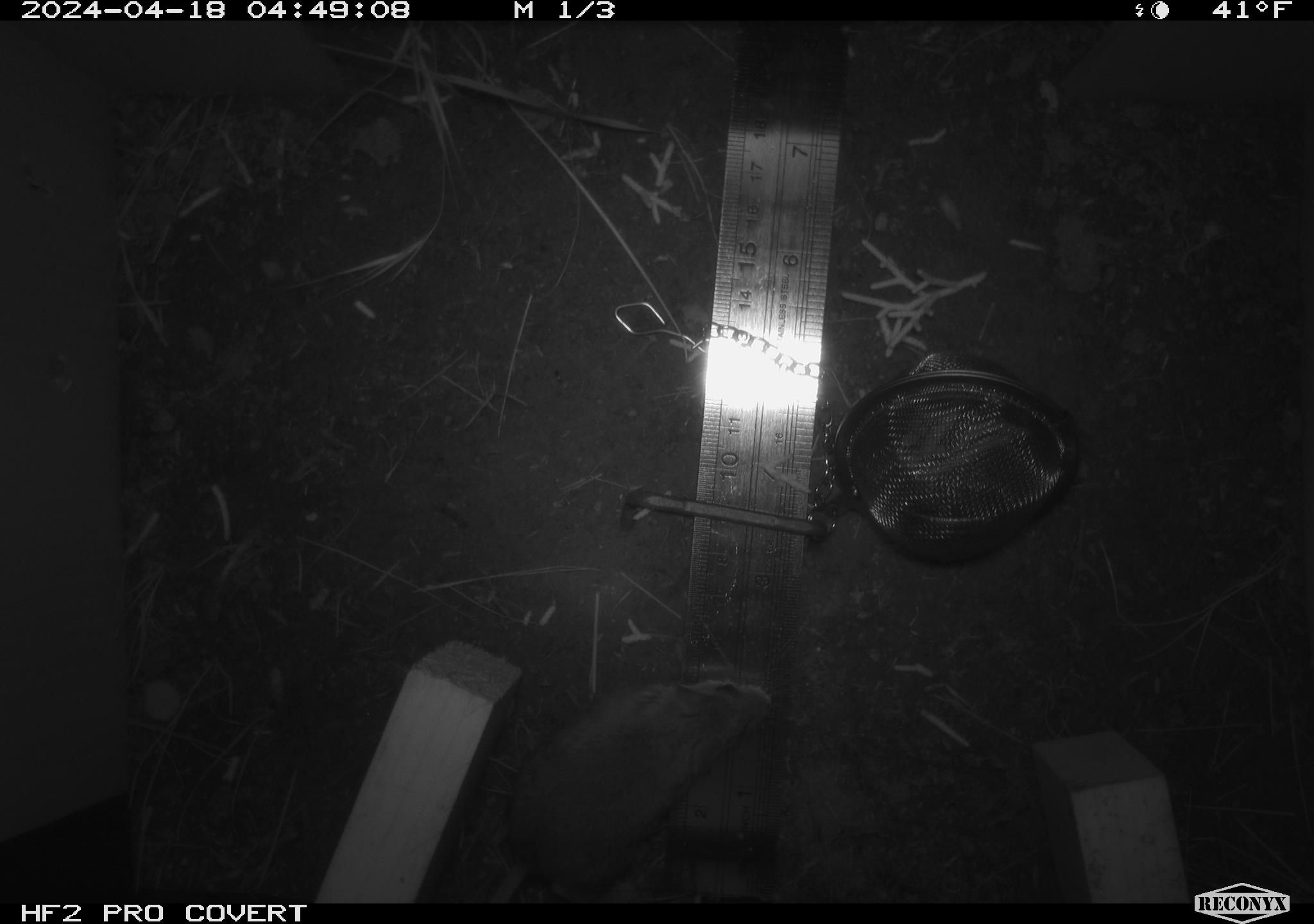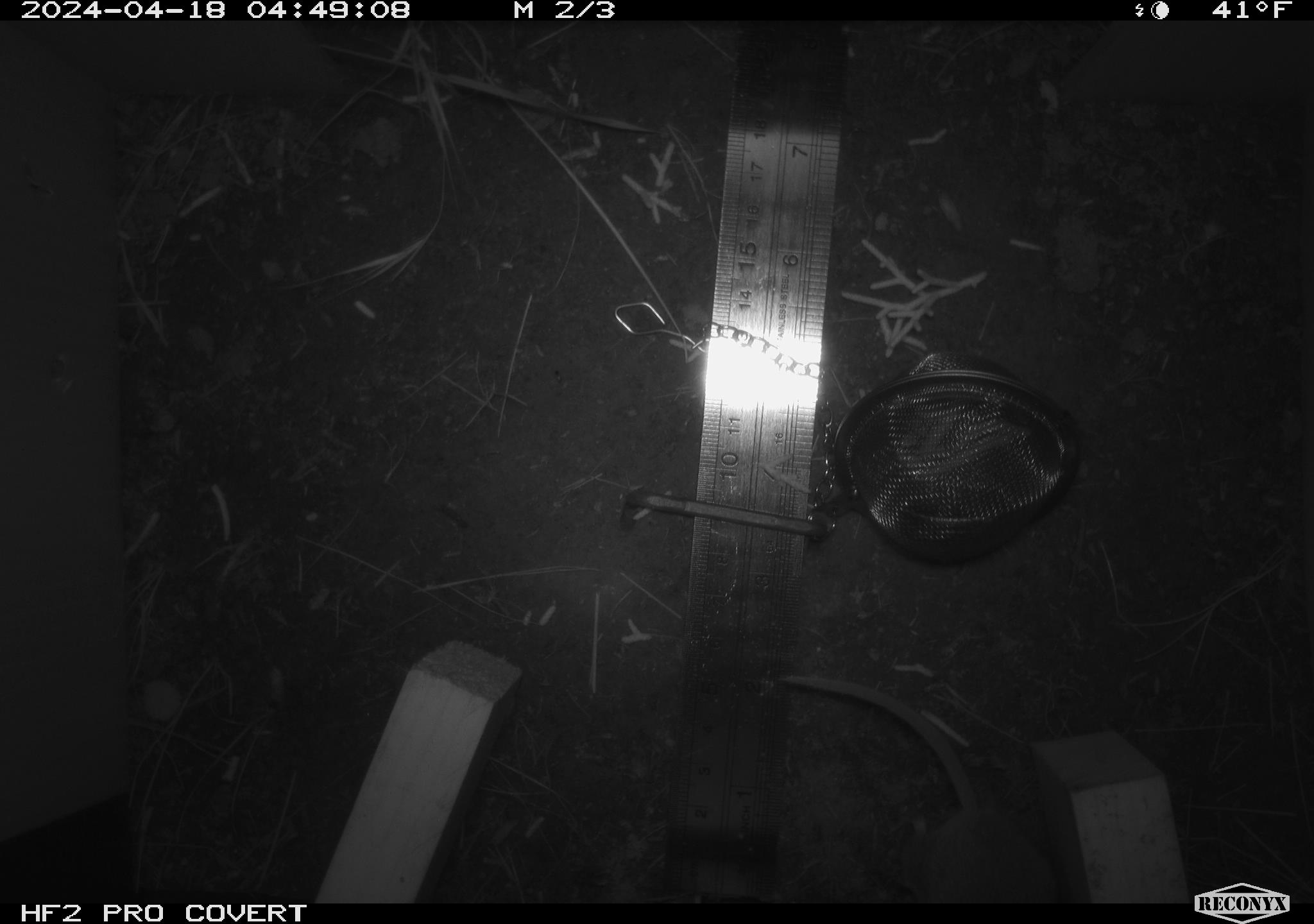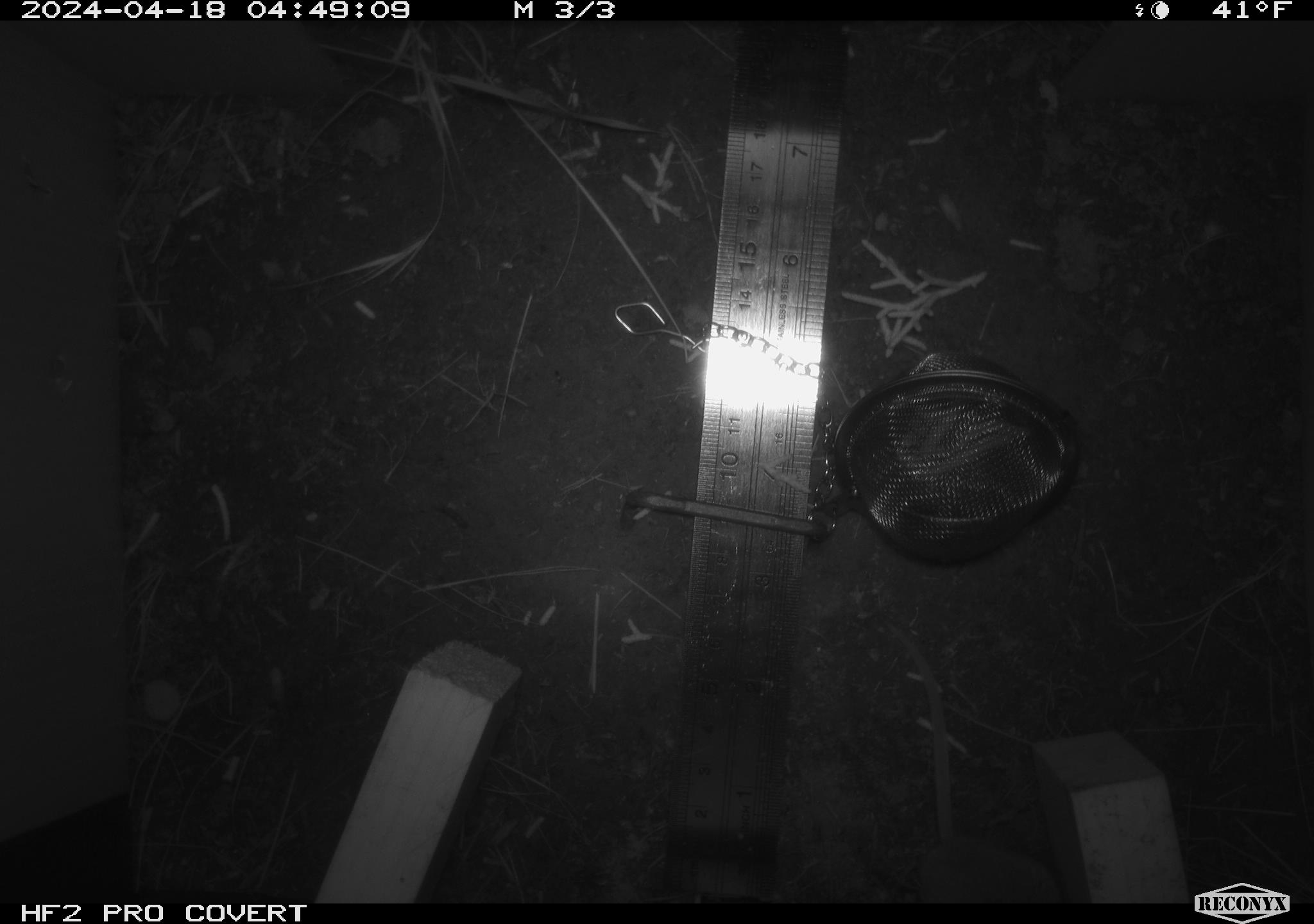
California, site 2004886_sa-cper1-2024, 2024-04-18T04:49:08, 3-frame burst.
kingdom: Animalia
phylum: Chordata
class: Mammalia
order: Rodentia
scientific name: Rodentia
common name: rodent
Rodent (Rodentia).